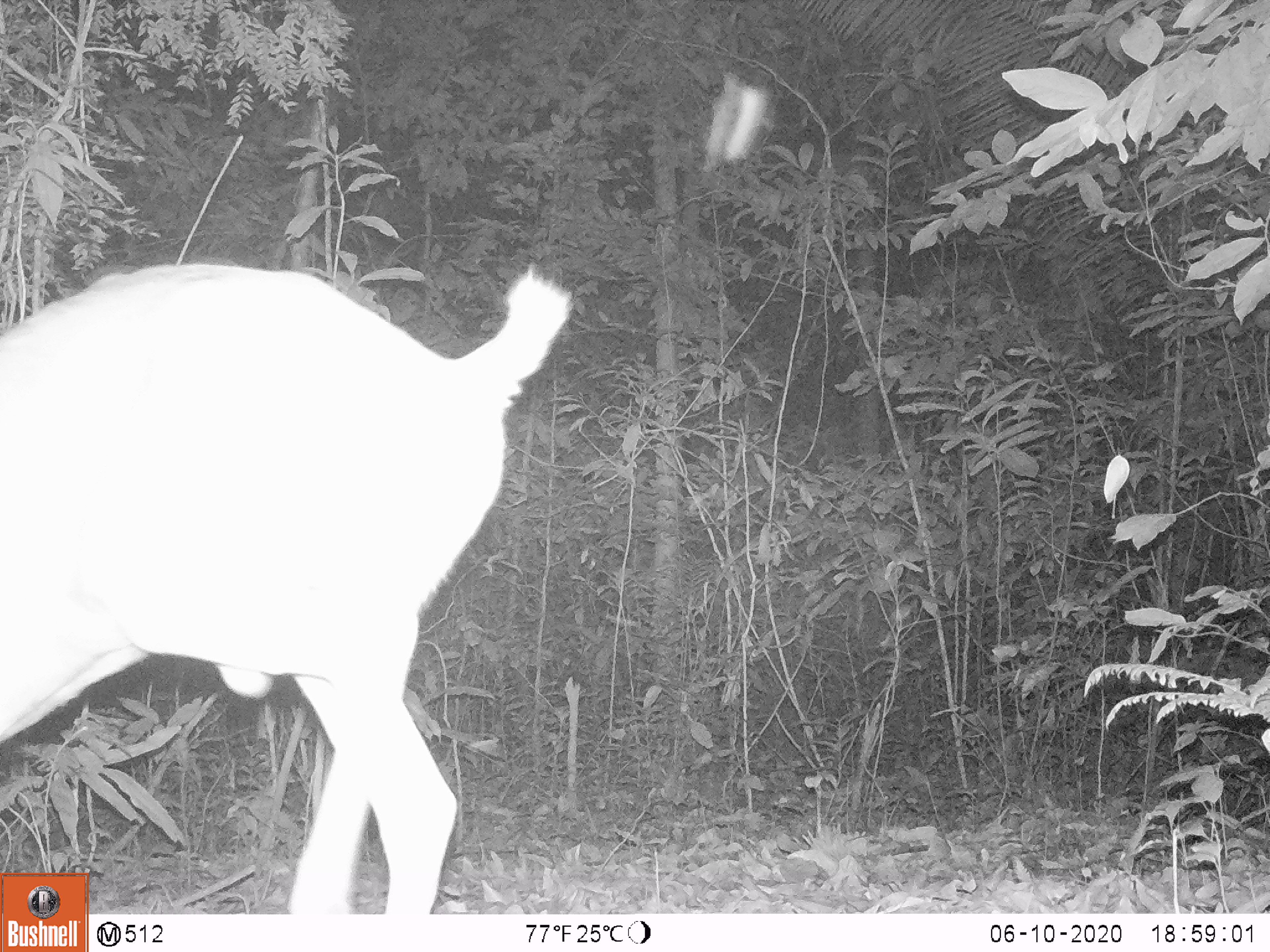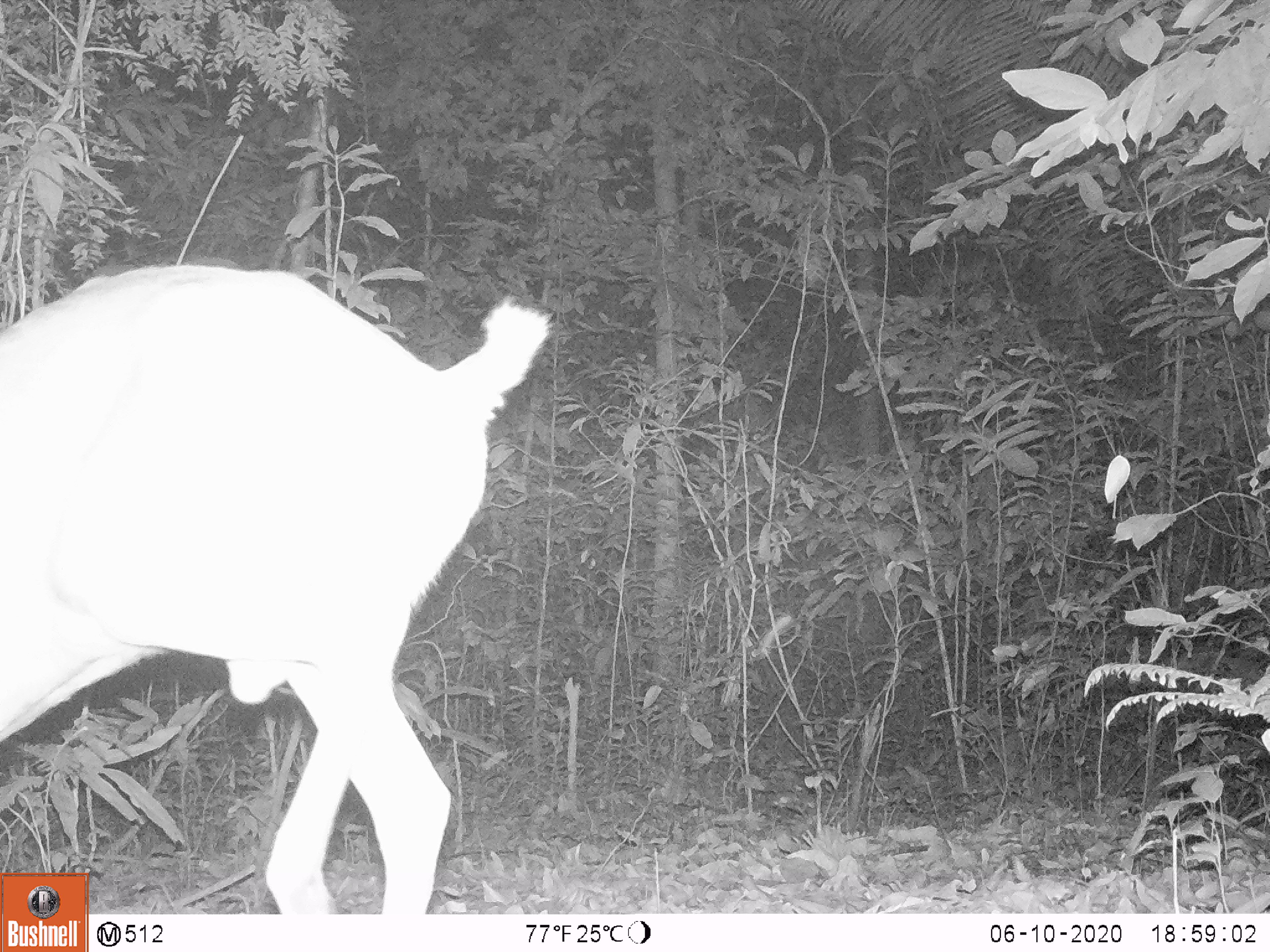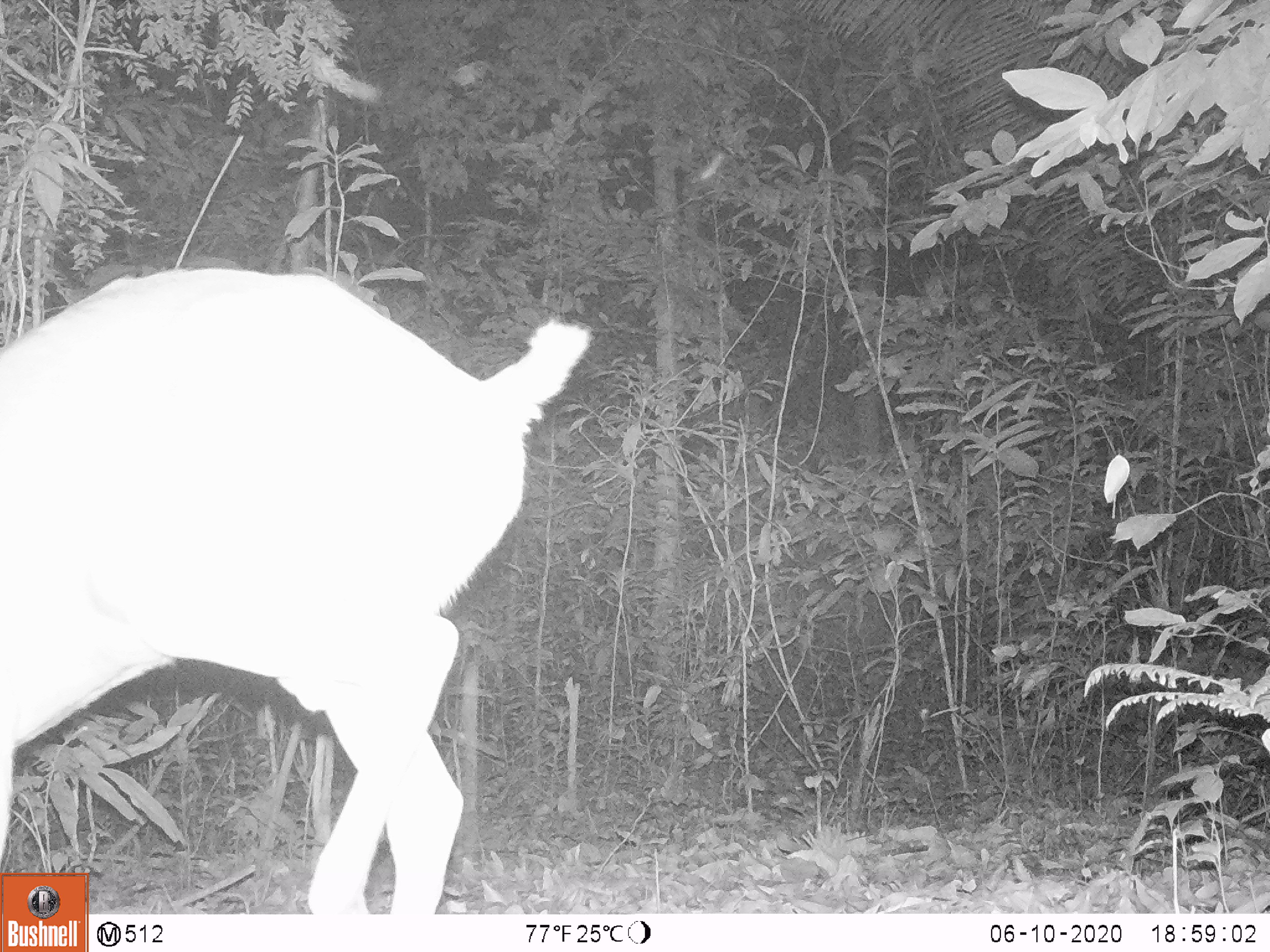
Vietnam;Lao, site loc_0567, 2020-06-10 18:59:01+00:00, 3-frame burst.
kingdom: Animalia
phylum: Chordata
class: Mammalia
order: Artiodactyla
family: Cervidae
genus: Muntiacus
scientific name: Muntiacus rooseveltorum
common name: roosevelt's muntjac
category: roosevelts muntjac group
Roosevelts muntjac group (roosevelt's muntjac) (Muntiacus rooseveltorum). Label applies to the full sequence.